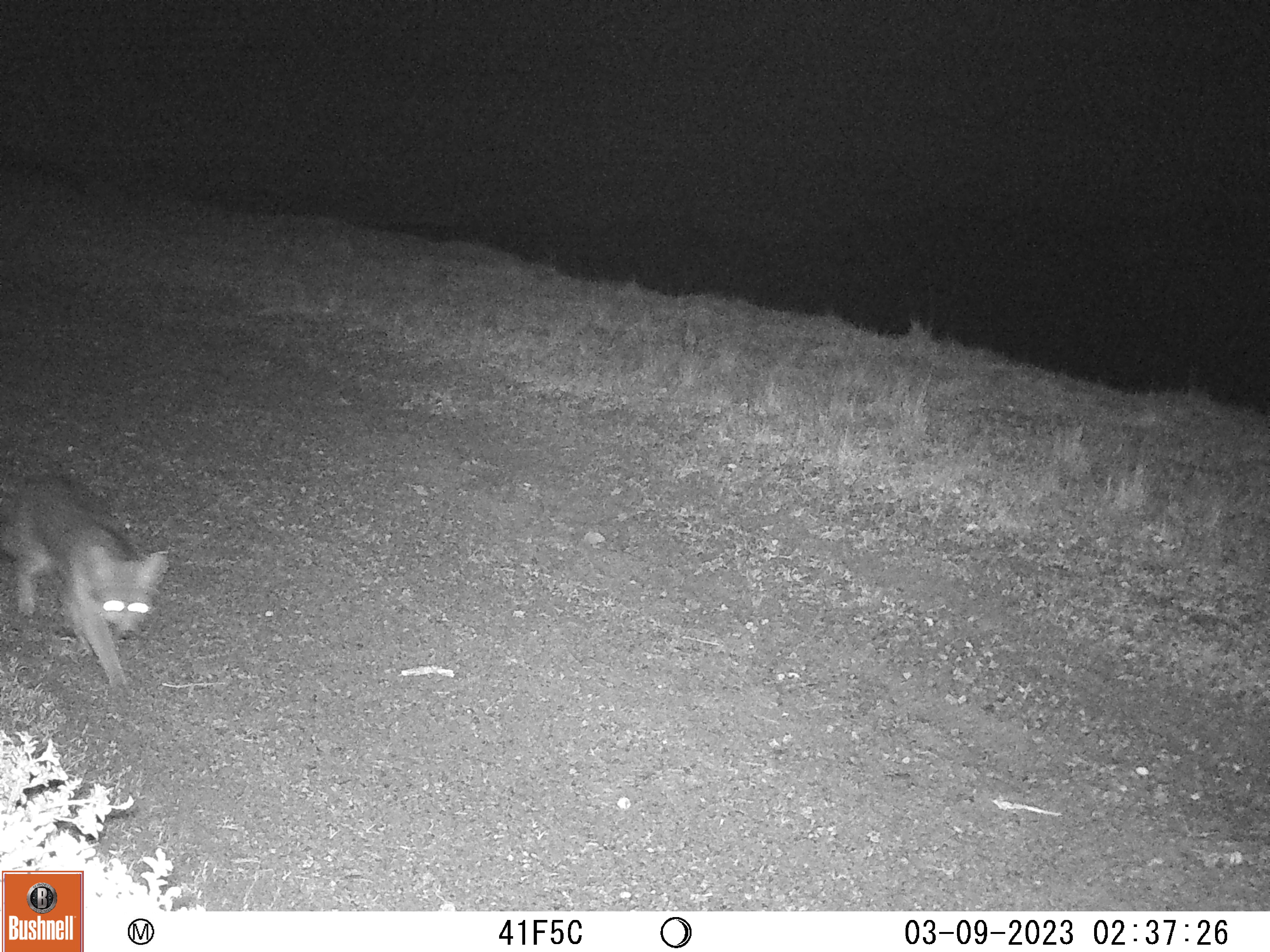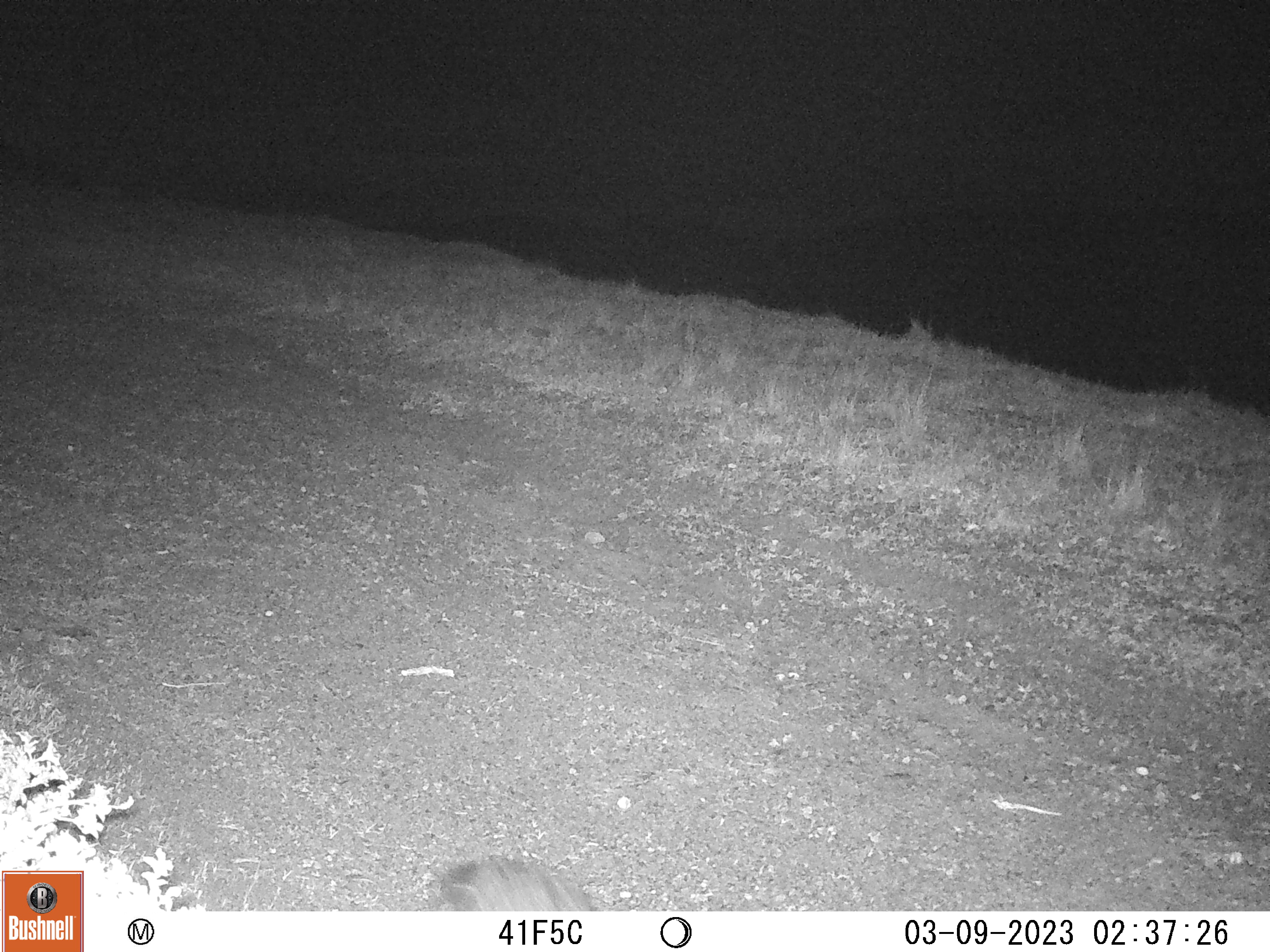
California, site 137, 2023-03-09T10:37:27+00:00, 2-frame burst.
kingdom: Animalia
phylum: Chordata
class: Mammalia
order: Carnivora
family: Canidae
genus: Urocyon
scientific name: Urocyon cinereoargenteus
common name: gray fox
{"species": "gray fox (Urocyon cinereoargenteus)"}